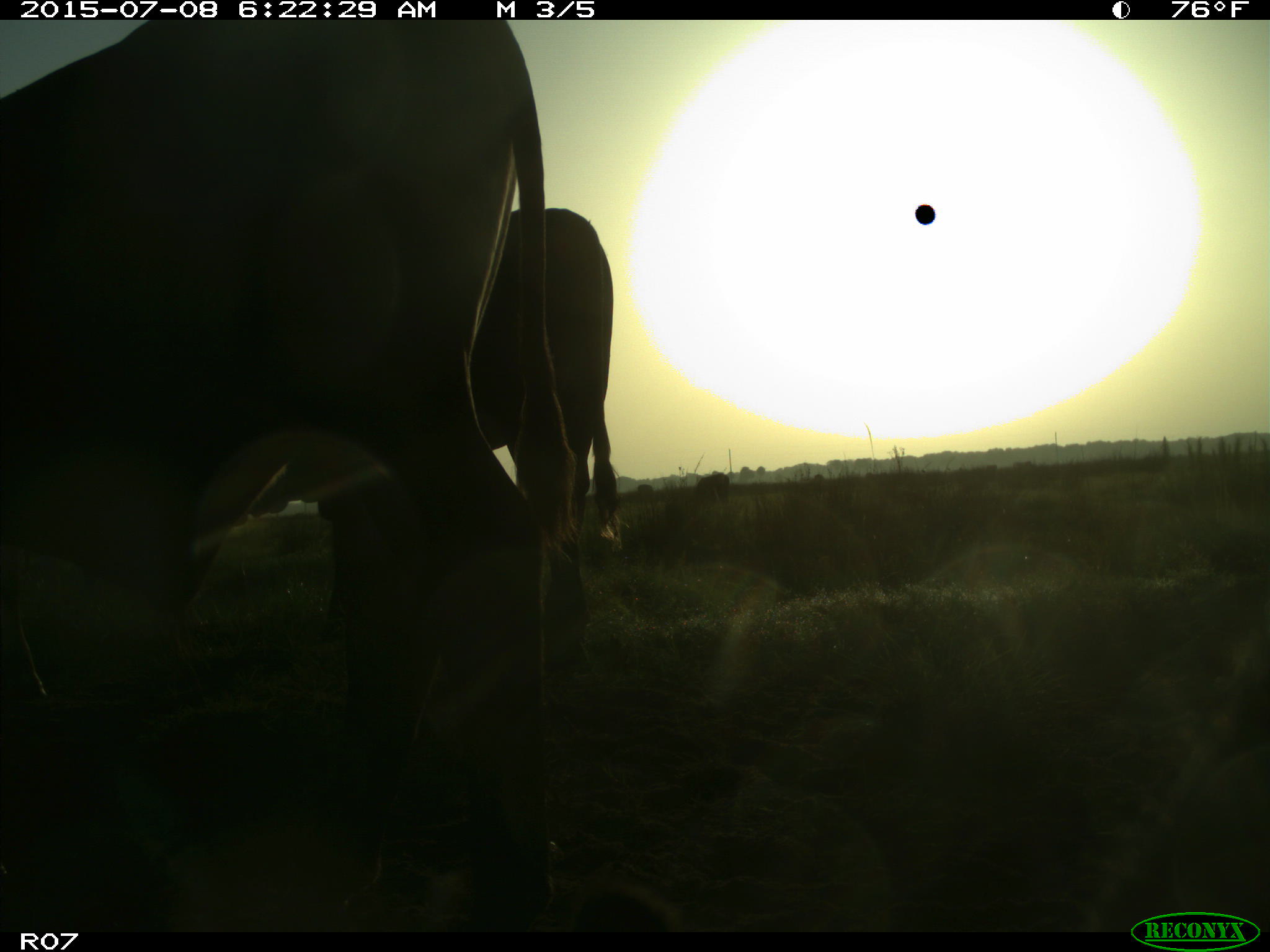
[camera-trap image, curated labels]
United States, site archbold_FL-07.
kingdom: Animalia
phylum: Chordata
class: Mammalia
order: Artiodactyla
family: Bovidae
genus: Bos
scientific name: Bos taurus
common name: domestic cow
Bos taurus (domestic cow).